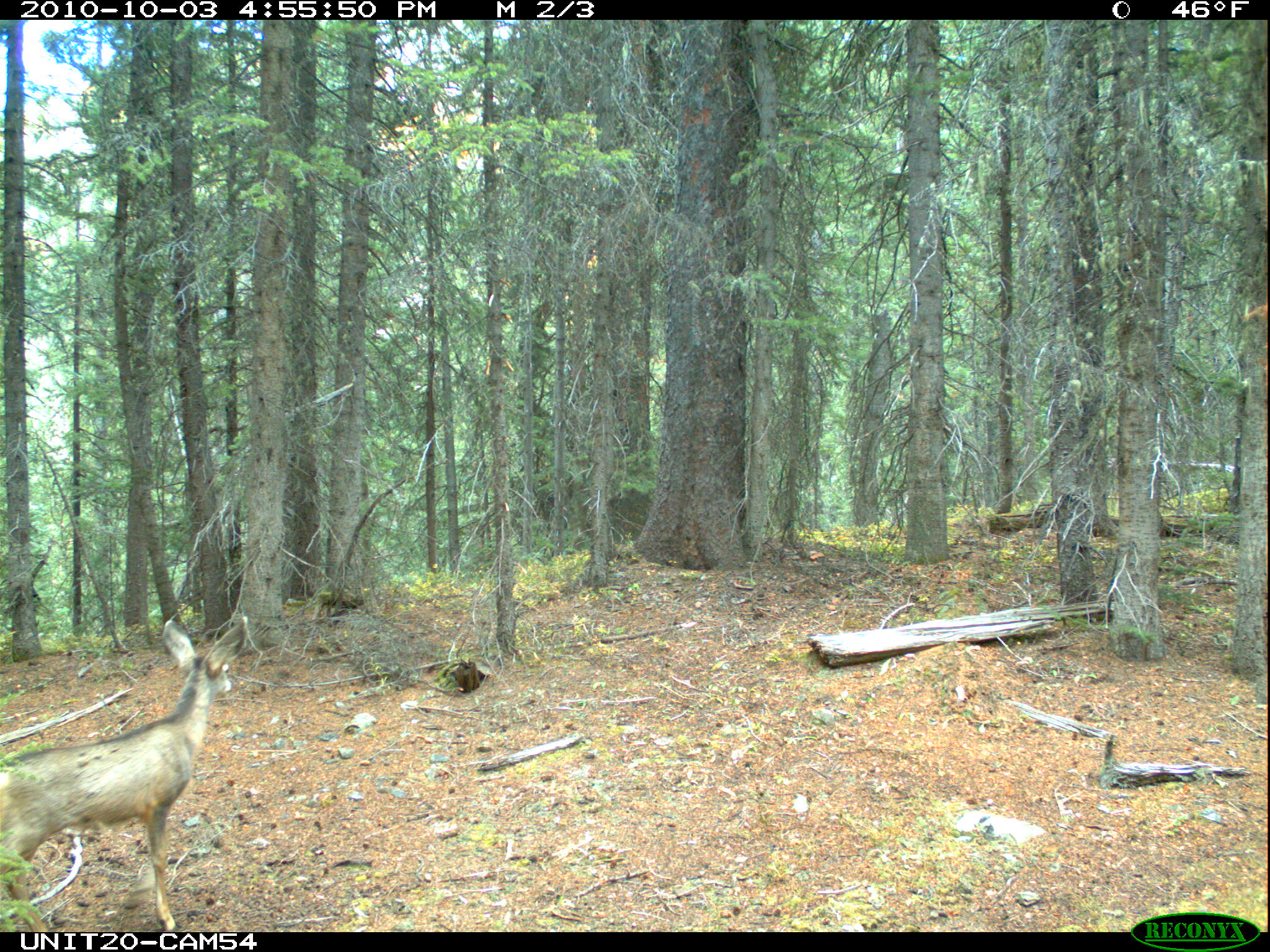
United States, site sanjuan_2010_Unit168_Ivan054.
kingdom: Animalia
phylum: Chordata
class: Mammalia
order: Artiodactyla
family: Cervidae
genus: Odocoileus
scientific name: Odocoileus hemionus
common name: mule deer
Odocoileus hemionus (mule deer).